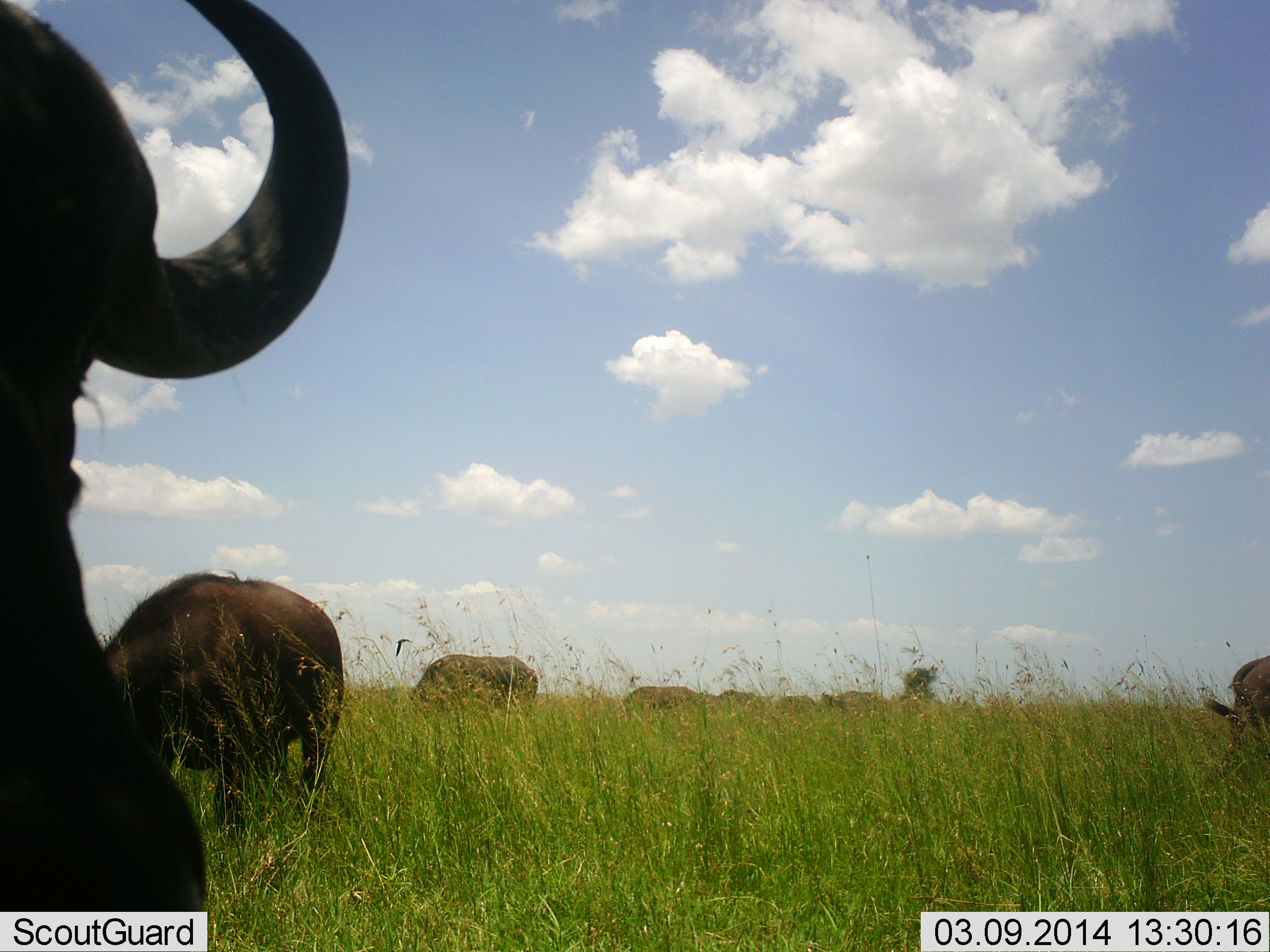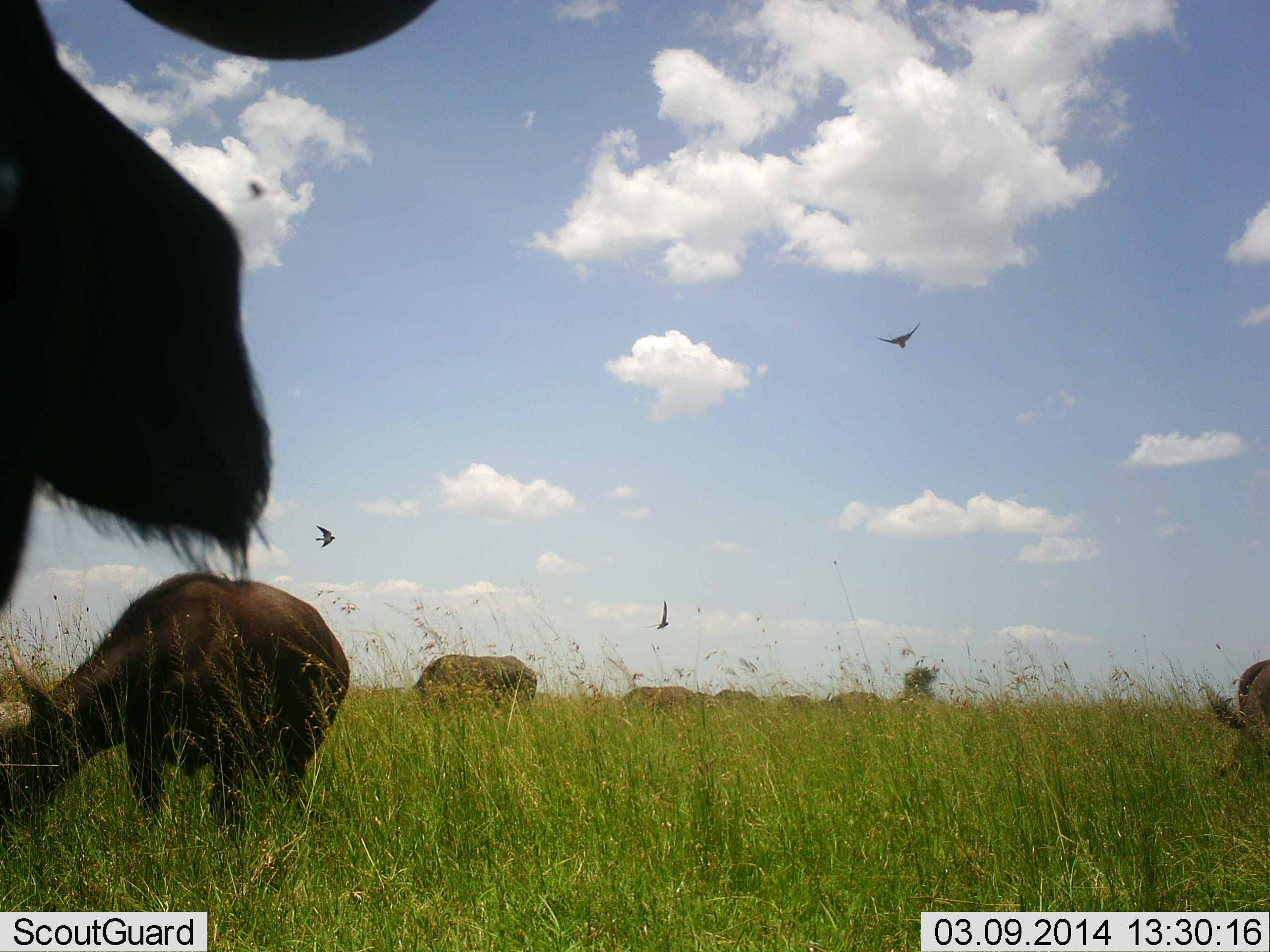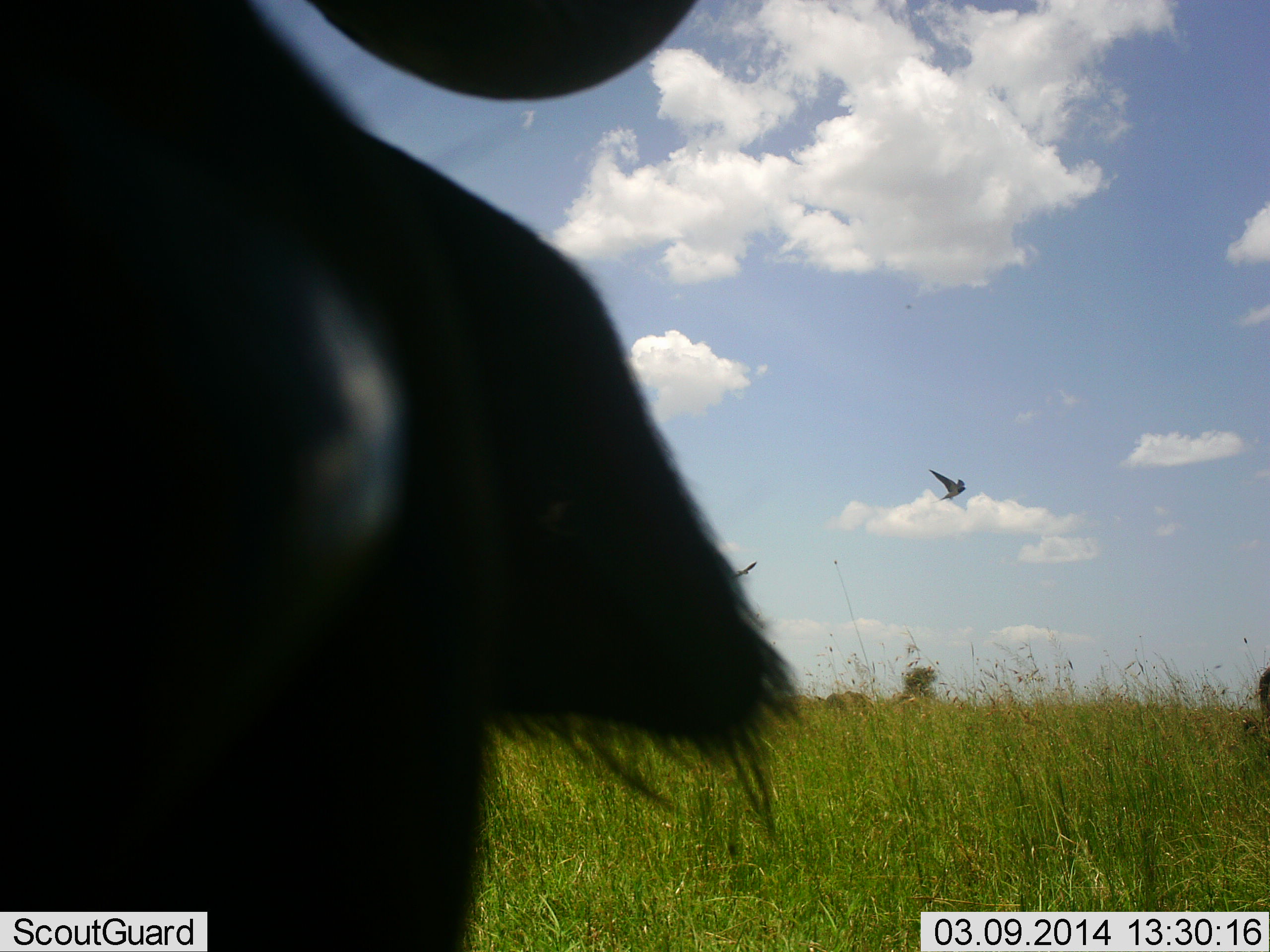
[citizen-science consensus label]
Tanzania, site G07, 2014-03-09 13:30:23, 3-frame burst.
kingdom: Animalia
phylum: Chordata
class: Aves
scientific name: Aves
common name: bird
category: otherbird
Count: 4.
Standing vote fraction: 0%.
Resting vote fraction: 8%.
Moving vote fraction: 92%.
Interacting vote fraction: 0%.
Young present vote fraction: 0%.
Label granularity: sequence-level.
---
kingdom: Animalia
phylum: Chordata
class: Mammalia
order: Artiodactyla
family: Bovidae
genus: Connochaetes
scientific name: Connochaetes taurinus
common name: blue wildebeest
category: wildebeest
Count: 8.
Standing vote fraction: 62%.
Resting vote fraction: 15%.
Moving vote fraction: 8%.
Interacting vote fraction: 0%.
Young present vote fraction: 8%.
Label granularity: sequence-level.